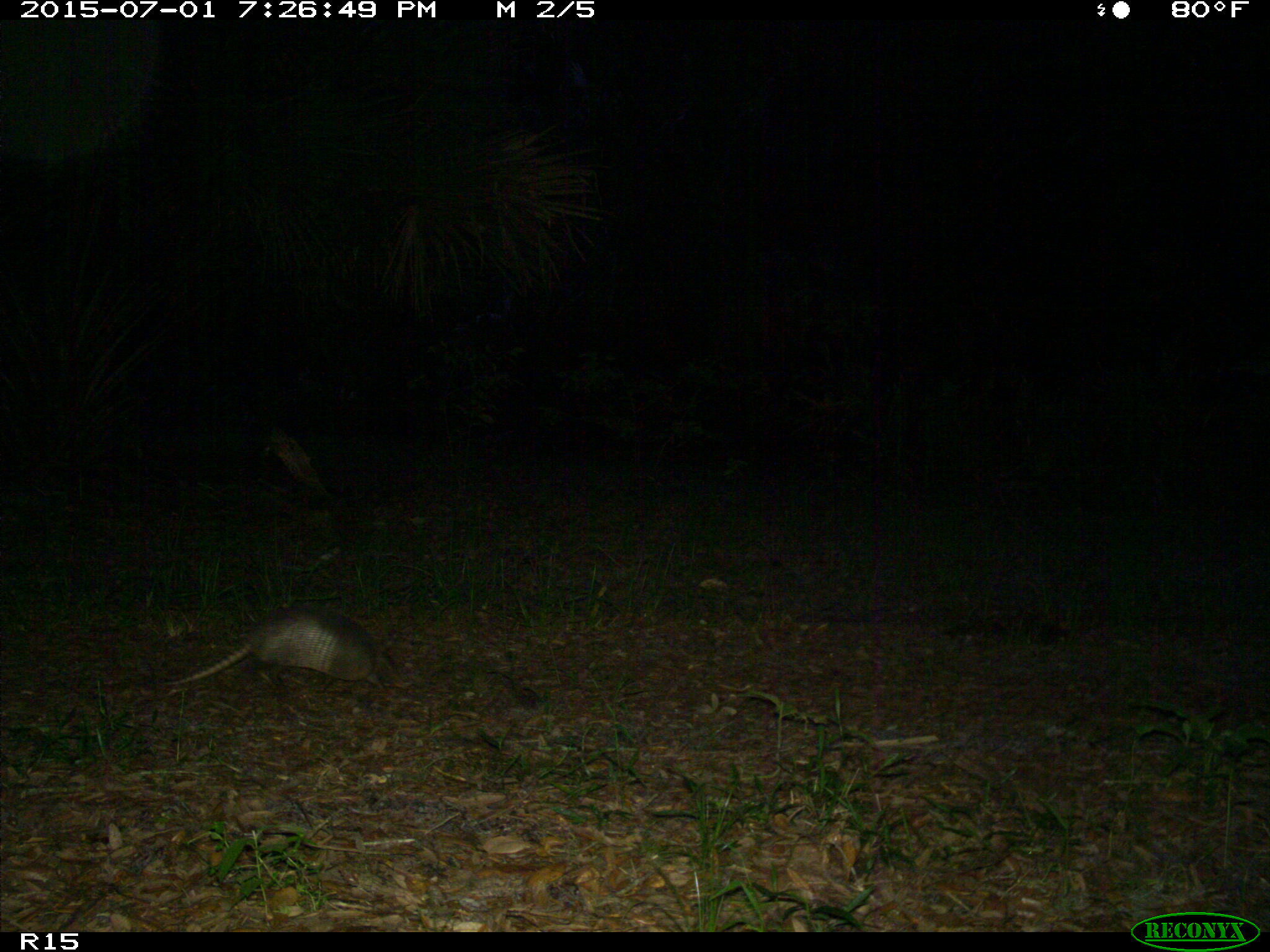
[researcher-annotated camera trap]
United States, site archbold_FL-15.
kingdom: Animalia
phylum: Chordata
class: Mammalia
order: Cingulata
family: Dasypodidae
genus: Dasypus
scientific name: Dasypus novemcinctus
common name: nine-banded armadillo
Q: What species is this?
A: Dasypus novemcinctus (nine-banded armadillo).